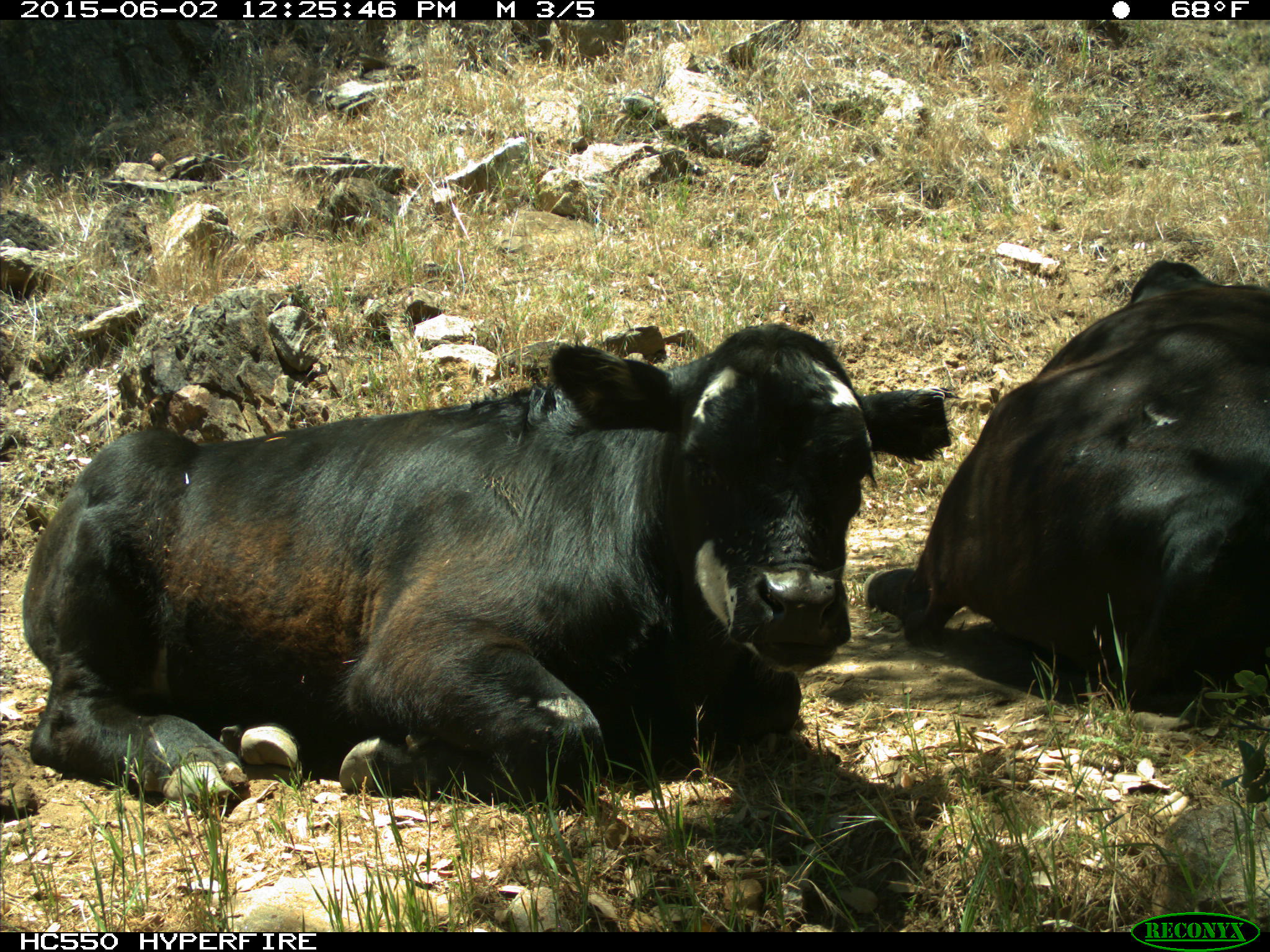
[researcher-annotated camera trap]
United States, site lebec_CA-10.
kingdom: Animalia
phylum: Chordata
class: Mammalia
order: Artiodactyla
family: Bovidae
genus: Bos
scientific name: Bos taurus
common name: domestic cow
Bos taurus (domestic cow).